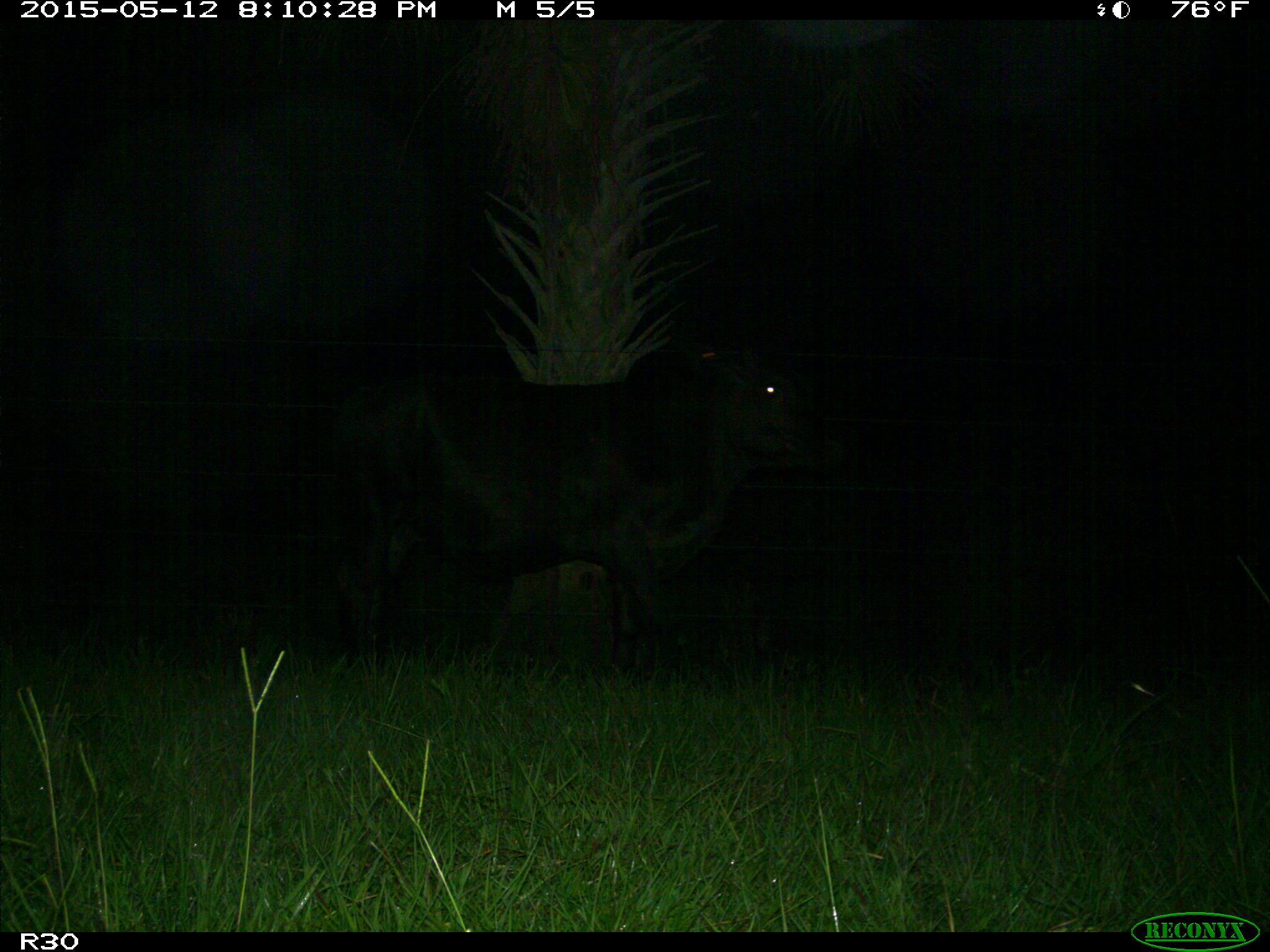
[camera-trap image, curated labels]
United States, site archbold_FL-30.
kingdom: Animalia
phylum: Chordata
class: Mammalia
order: Artiodactyla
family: Bovidae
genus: Bos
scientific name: Bos taurus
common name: domestic cow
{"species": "Bos taurus (domestic cow)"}